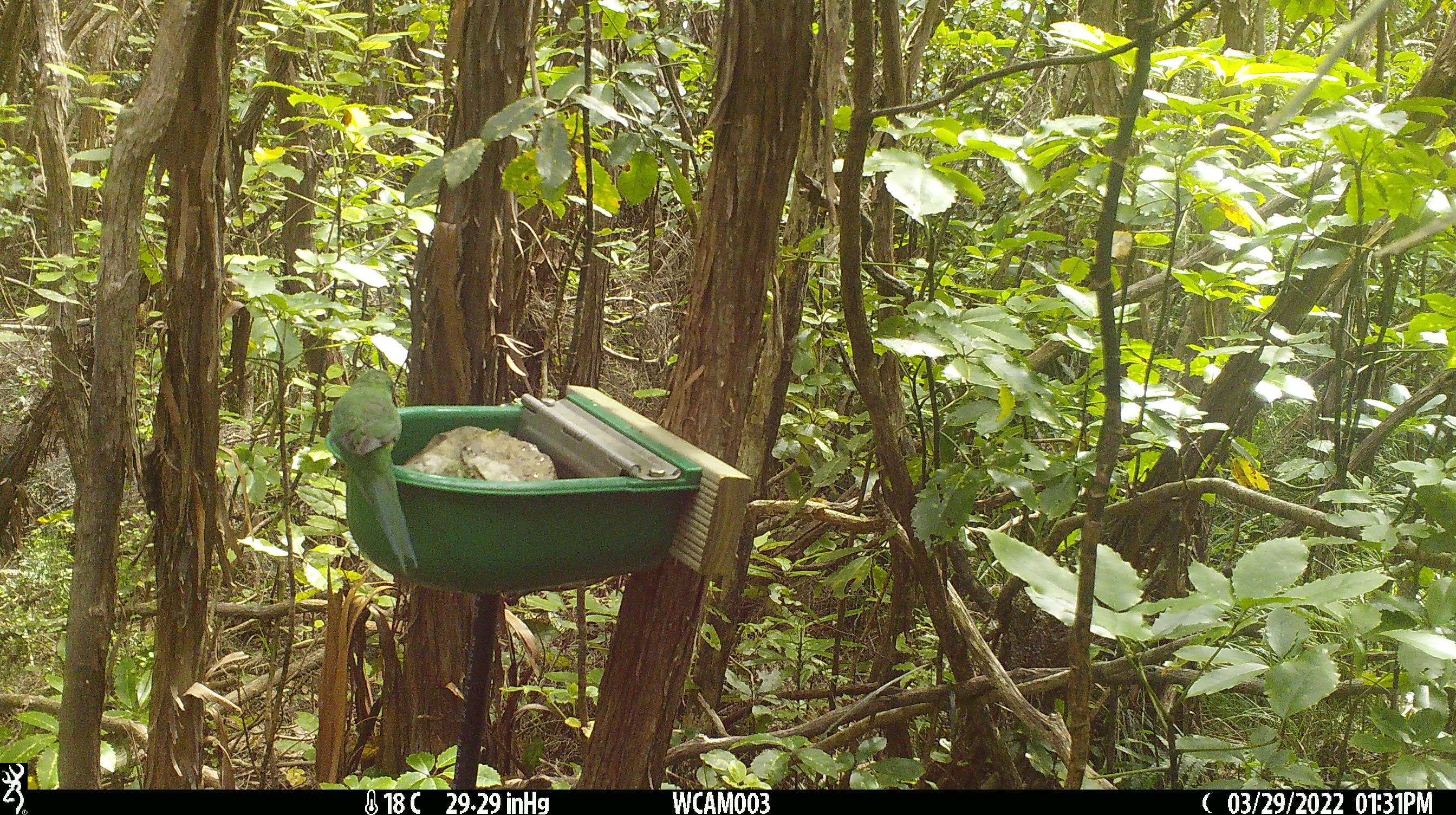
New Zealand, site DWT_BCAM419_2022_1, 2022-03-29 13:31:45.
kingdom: Animalia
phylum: Chordata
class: Aves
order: Psittaciformes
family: Psittaculidae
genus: Cyanoramphus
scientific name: Cyanoramphus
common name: parakeet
Parakeet (Cyanoramphus).